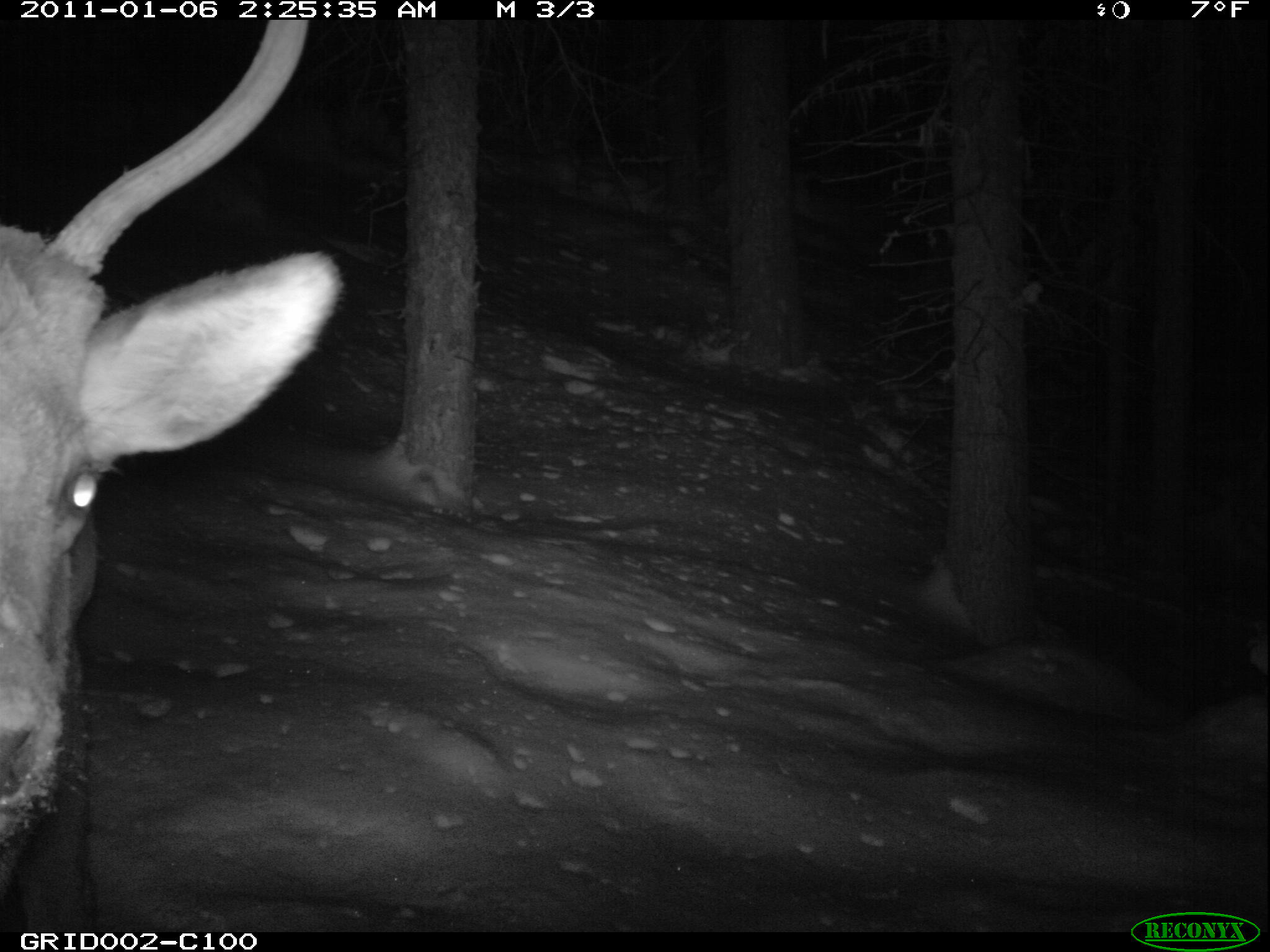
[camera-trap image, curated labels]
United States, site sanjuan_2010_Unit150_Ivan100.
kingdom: Animalia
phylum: Chordata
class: Mammalia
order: Artiodactyla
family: Cervidae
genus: Cervus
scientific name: Cervus elaphus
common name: red deer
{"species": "Cervus elaphus (red deer)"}